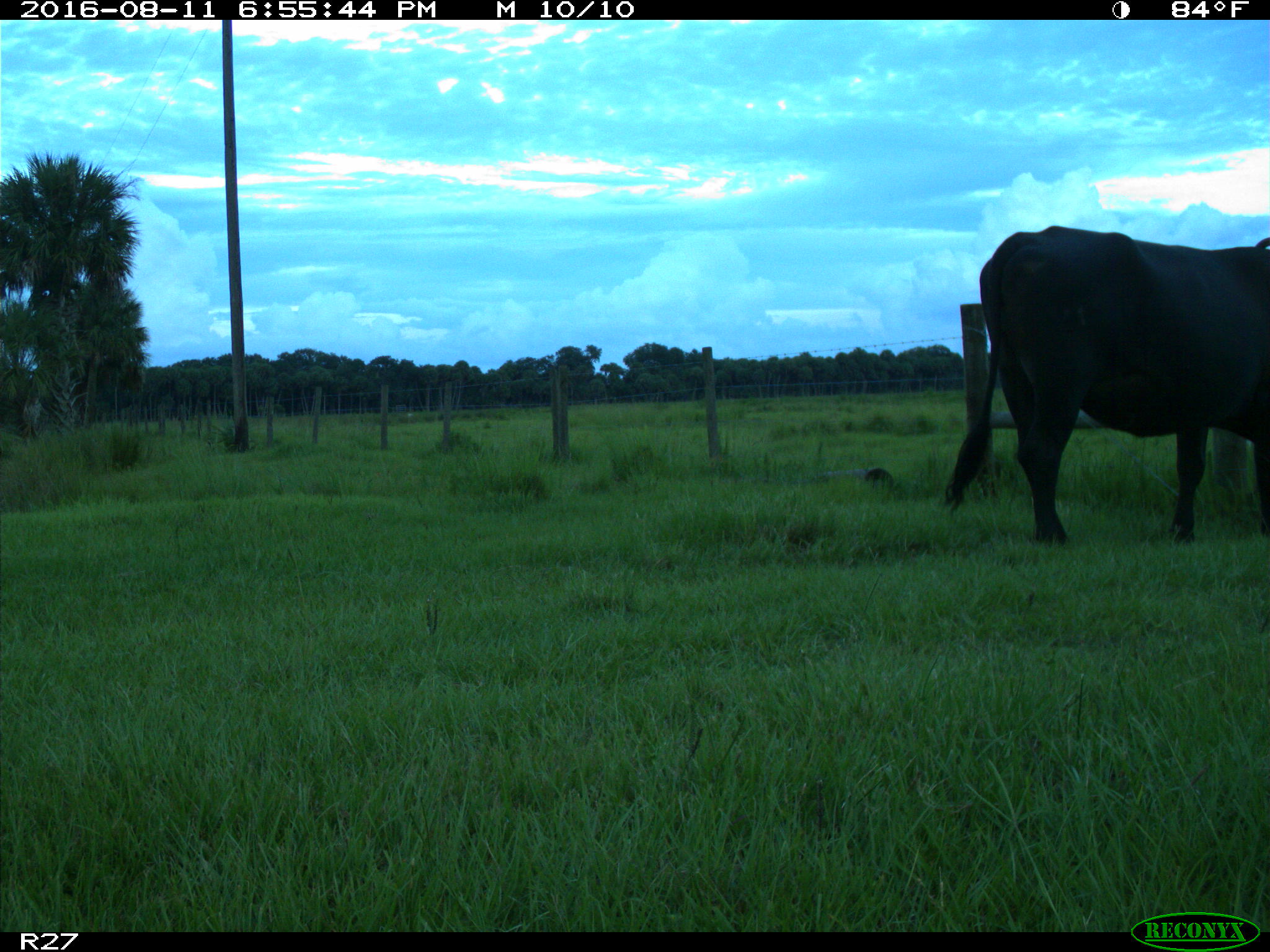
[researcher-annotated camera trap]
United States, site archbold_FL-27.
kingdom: Animalia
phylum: Chordata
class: Mammalia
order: Artiodactyla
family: Bovidae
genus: Bos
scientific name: Bos taurus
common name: domestic cow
Bos taurus (domestic cow).